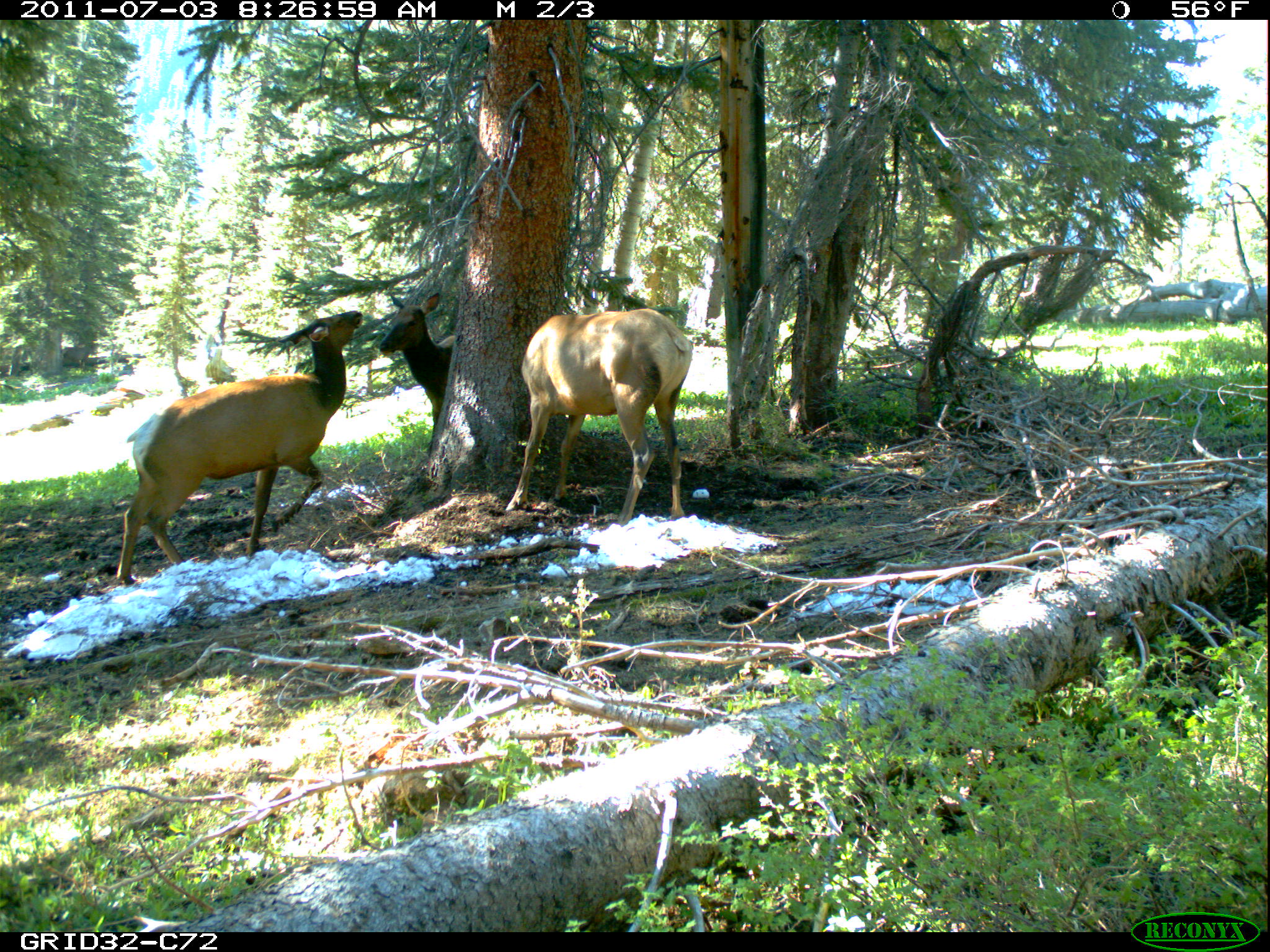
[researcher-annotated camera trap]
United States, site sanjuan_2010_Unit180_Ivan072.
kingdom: Animalia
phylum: Chordata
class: Mammalia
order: Artiodactyla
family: Cervidae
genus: Cervus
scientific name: Cervus elaphus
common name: red deer